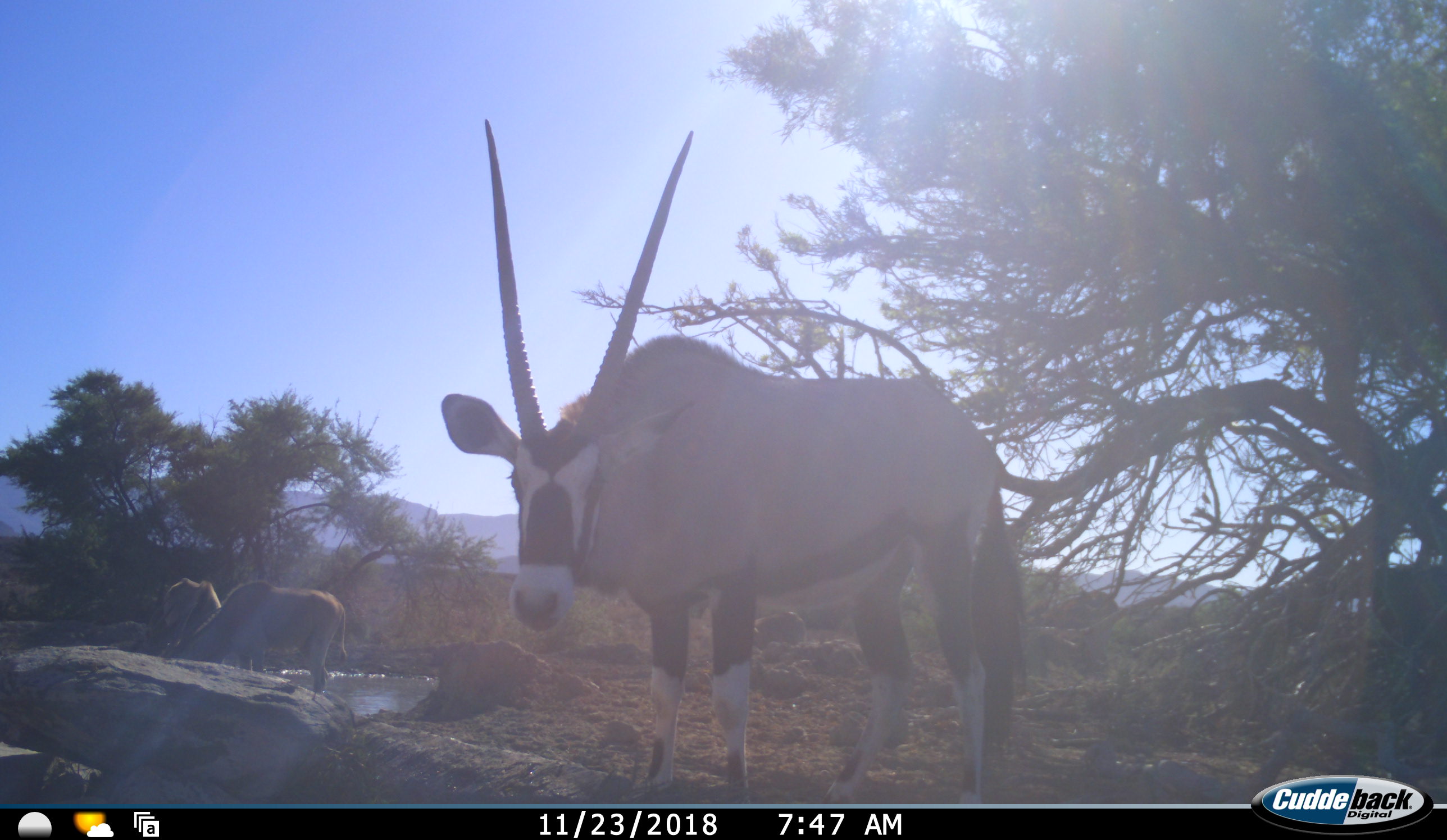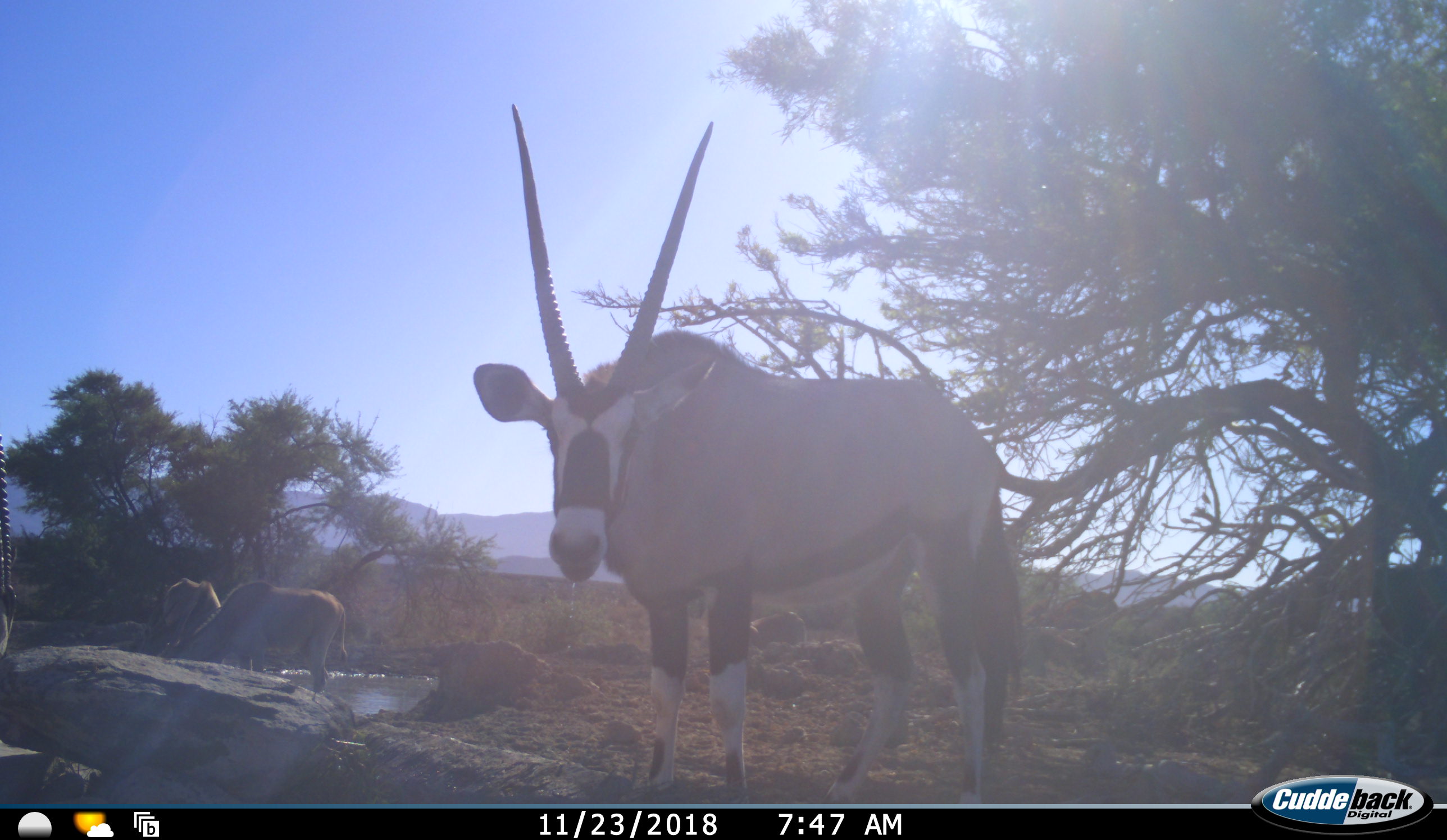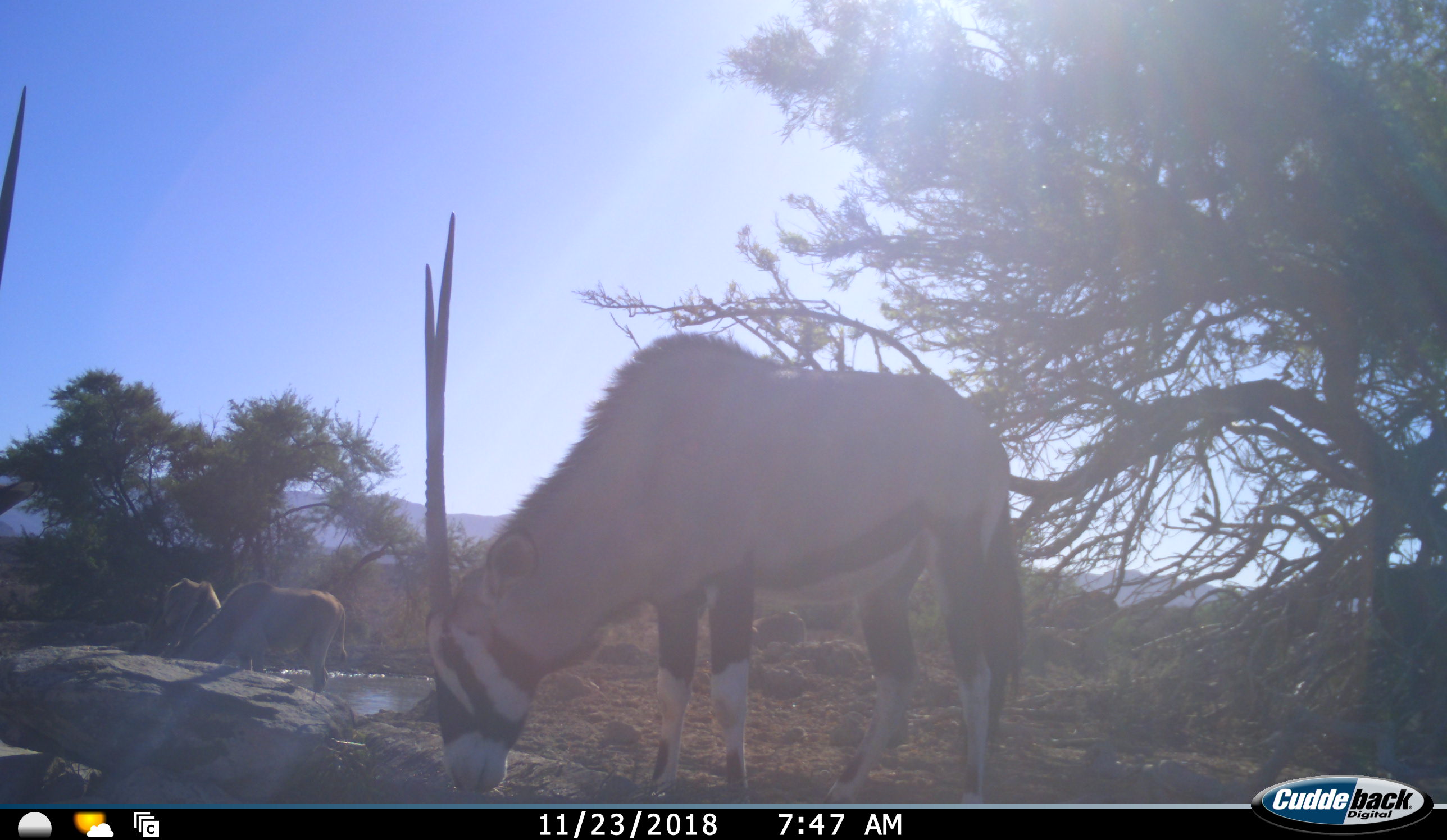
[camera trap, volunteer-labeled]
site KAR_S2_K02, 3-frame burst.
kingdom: Animalia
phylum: Chordata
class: Mammalia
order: Artiodactyla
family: Bovidae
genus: Oryx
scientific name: Oryx gazella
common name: gemsbok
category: oryx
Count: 4.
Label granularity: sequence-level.